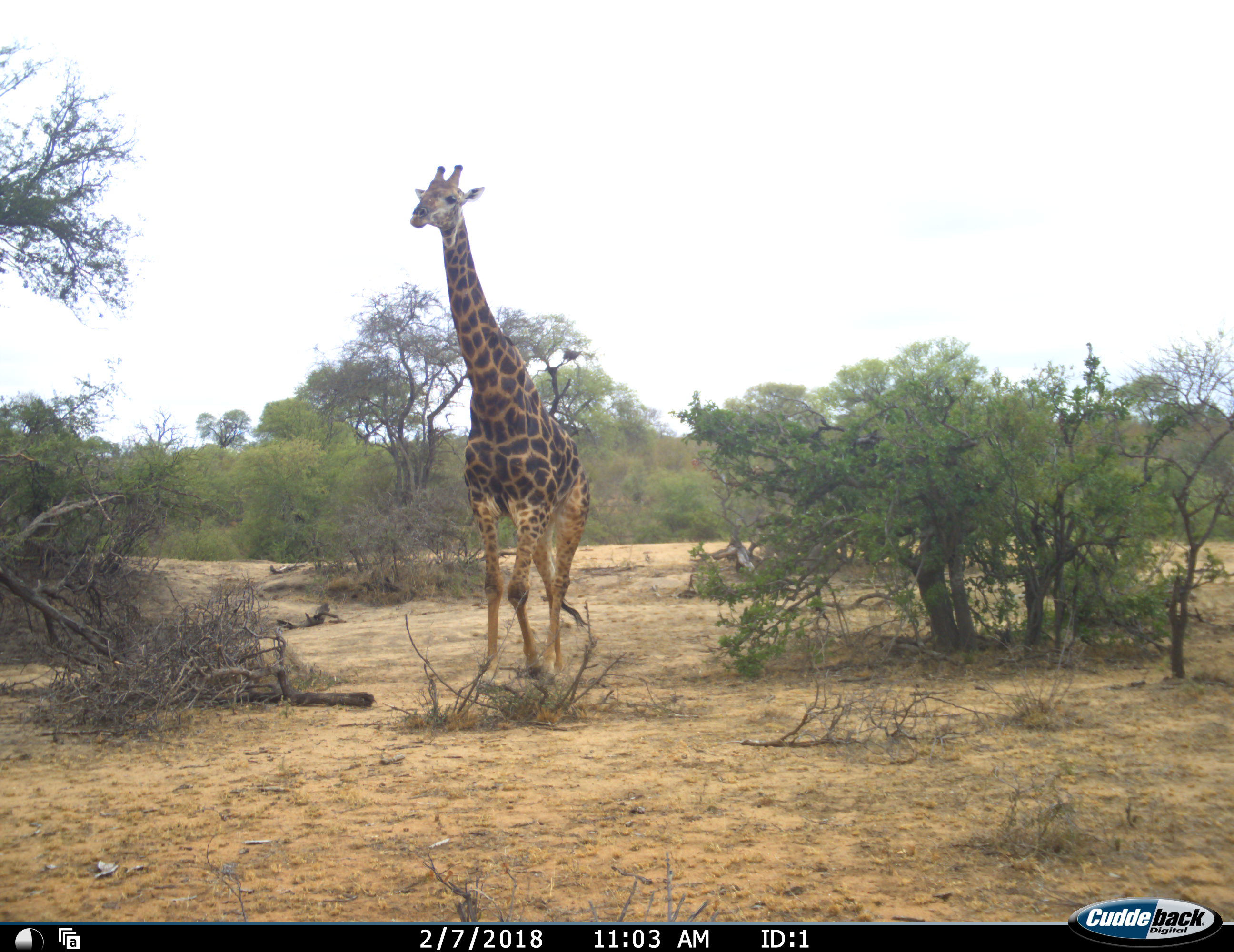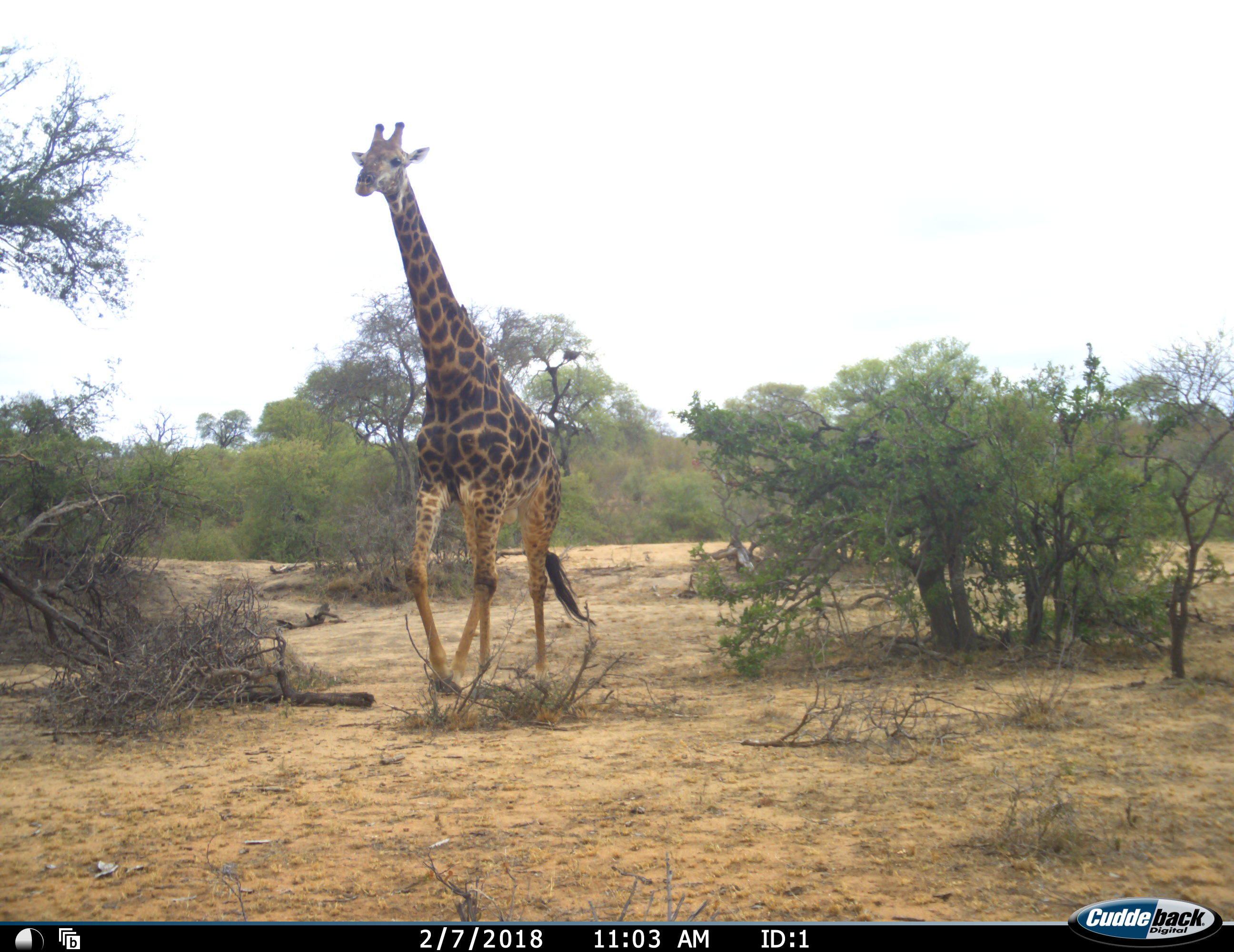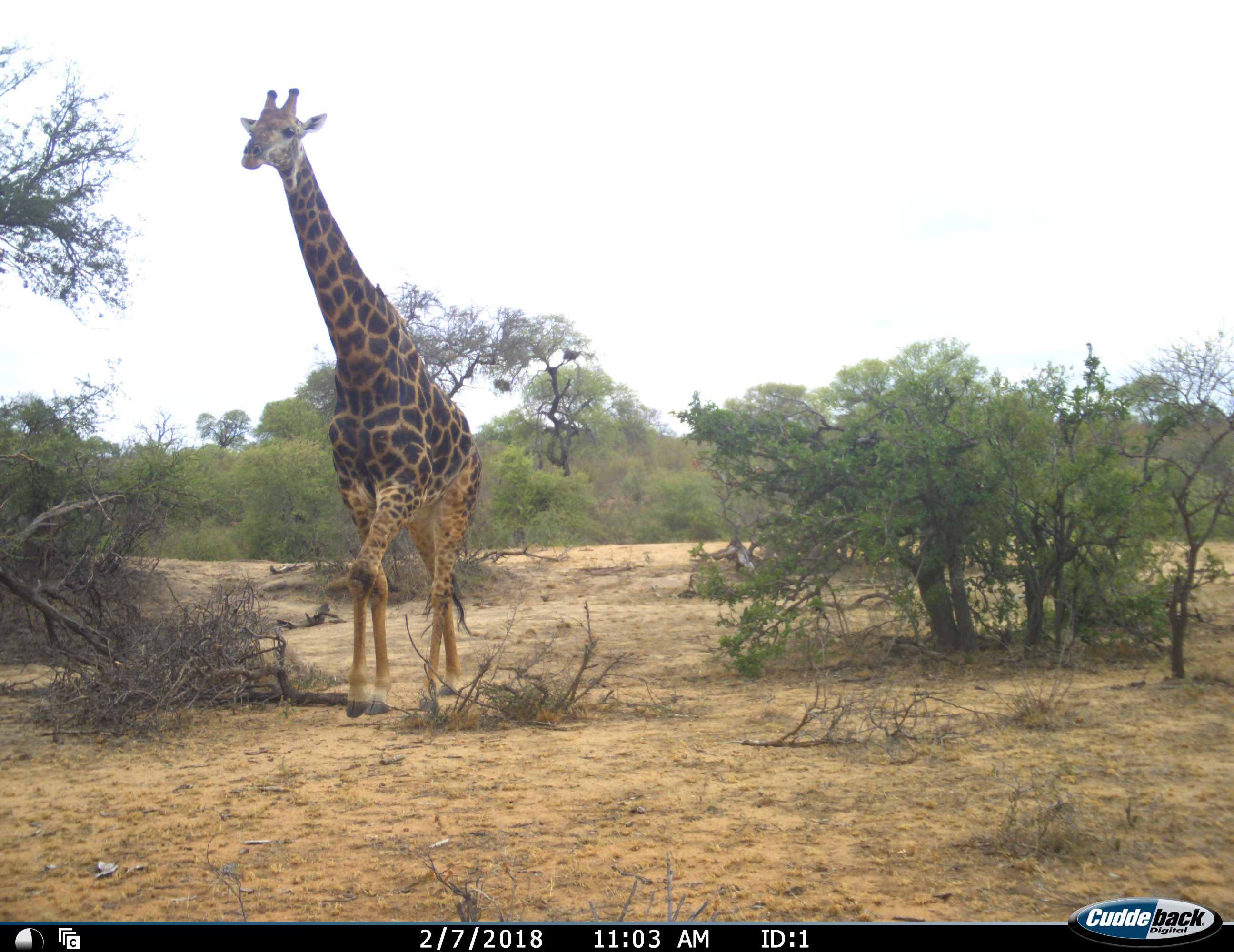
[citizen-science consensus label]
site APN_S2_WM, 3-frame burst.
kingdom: Animalia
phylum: Chordata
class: Mammalia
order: Artiodactyla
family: Giraffidae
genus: Giraffa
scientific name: Giraffa camelopardalis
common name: giraffe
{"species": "giraffe (Giraffa camelopardalis)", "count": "1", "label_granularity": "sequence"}